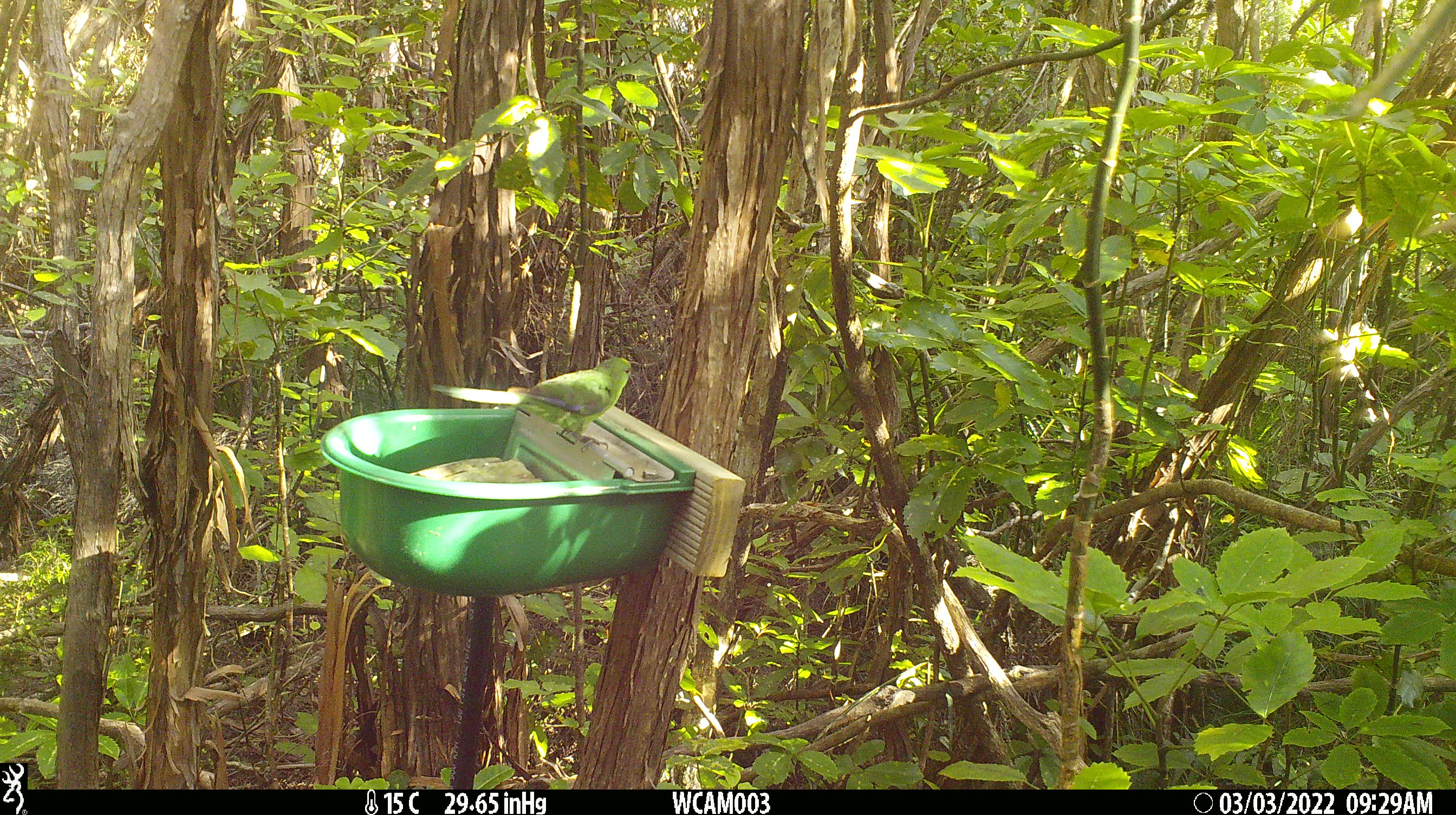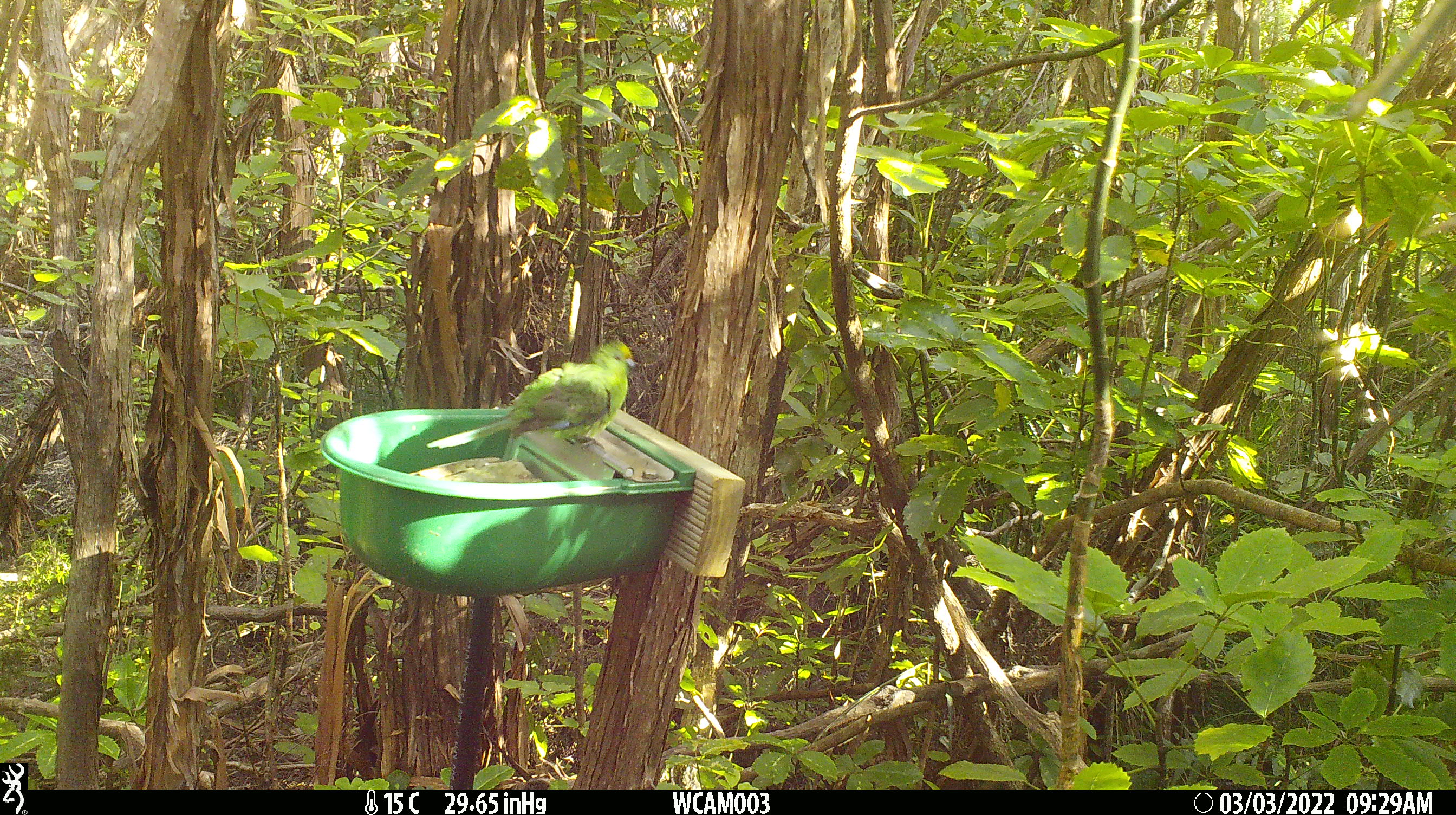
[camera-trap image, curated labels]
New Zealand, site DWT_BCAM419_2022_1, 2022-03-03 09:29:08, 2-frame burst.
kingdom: Animalia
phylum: Chordata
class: Aves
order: Psittaciformes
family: Psittaculidae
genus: Cyanoramphus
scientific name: Cyanoramphus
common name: parakeet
Parakeet (Cyanoramphus).